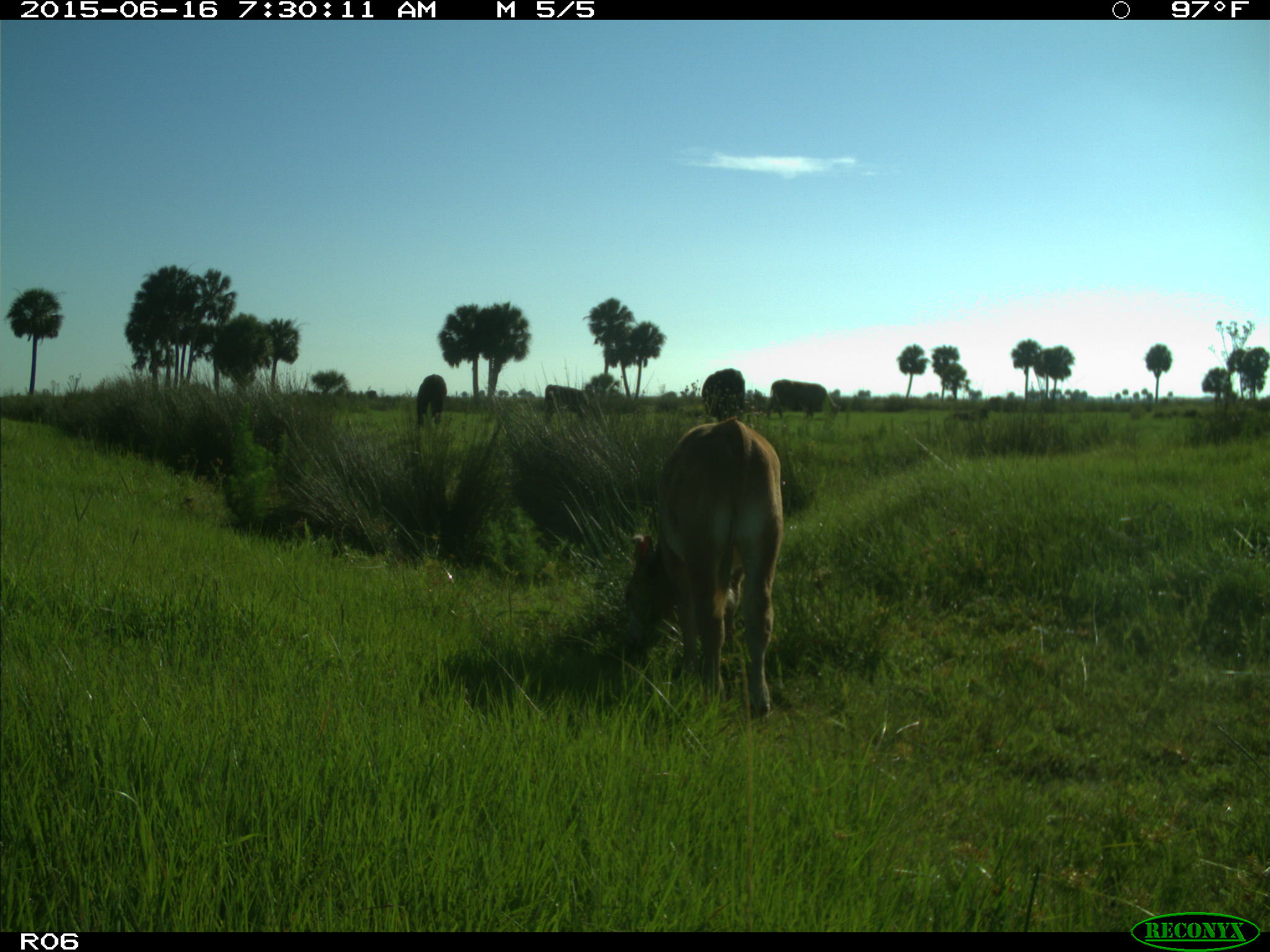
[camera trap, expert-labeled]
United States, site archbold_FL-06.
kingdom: Animalia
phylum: Chordata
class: Mammalia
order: Artiodactyla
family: Bovidae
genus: Bos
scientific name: Bos taurus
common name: domestic cow